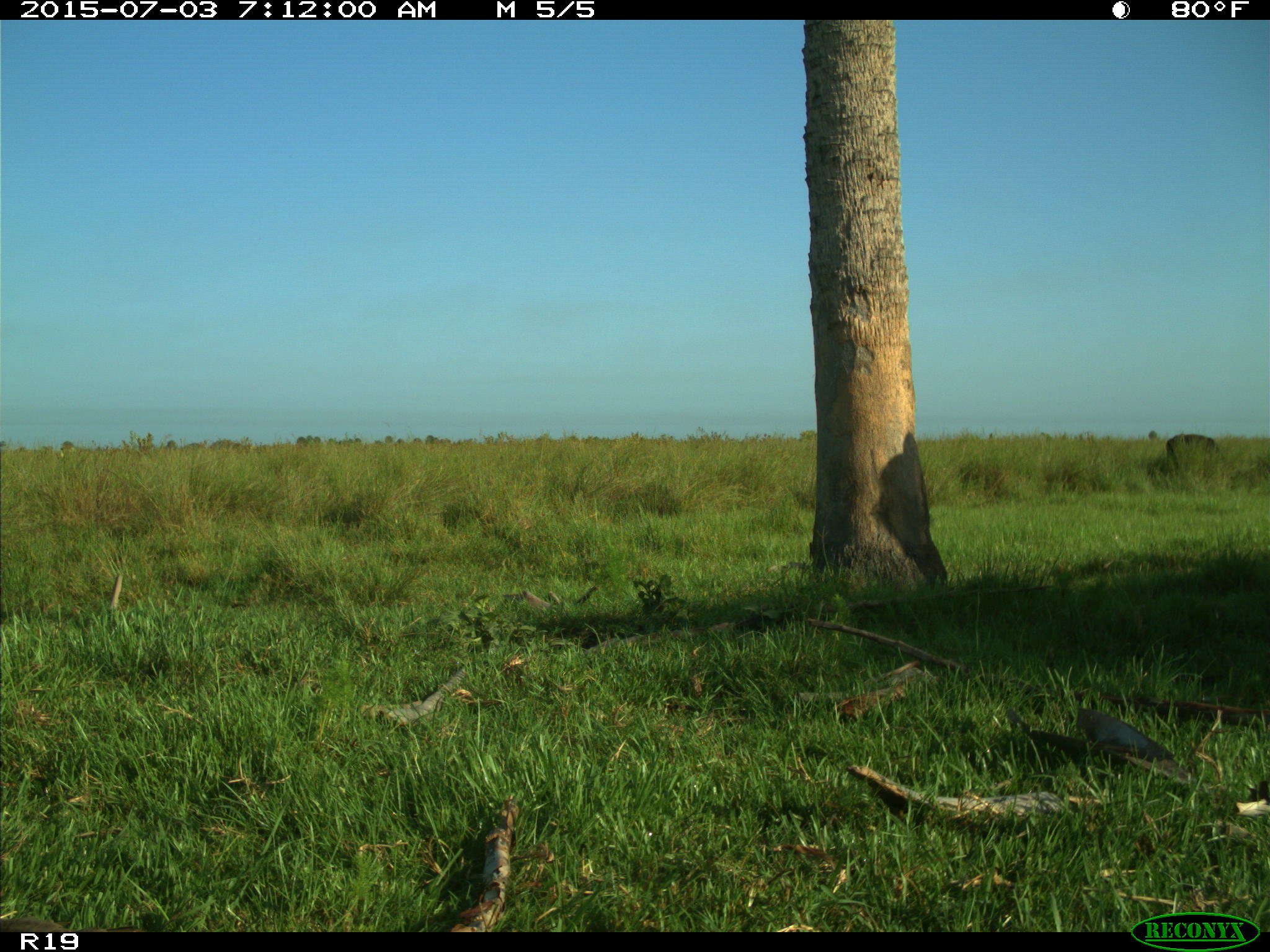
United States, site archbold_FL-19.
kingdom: Animalia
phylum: Chordata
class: Mammalia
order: Artiodactyla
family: Bovidae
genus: Bos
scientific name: Bos taurus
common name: domestic cow